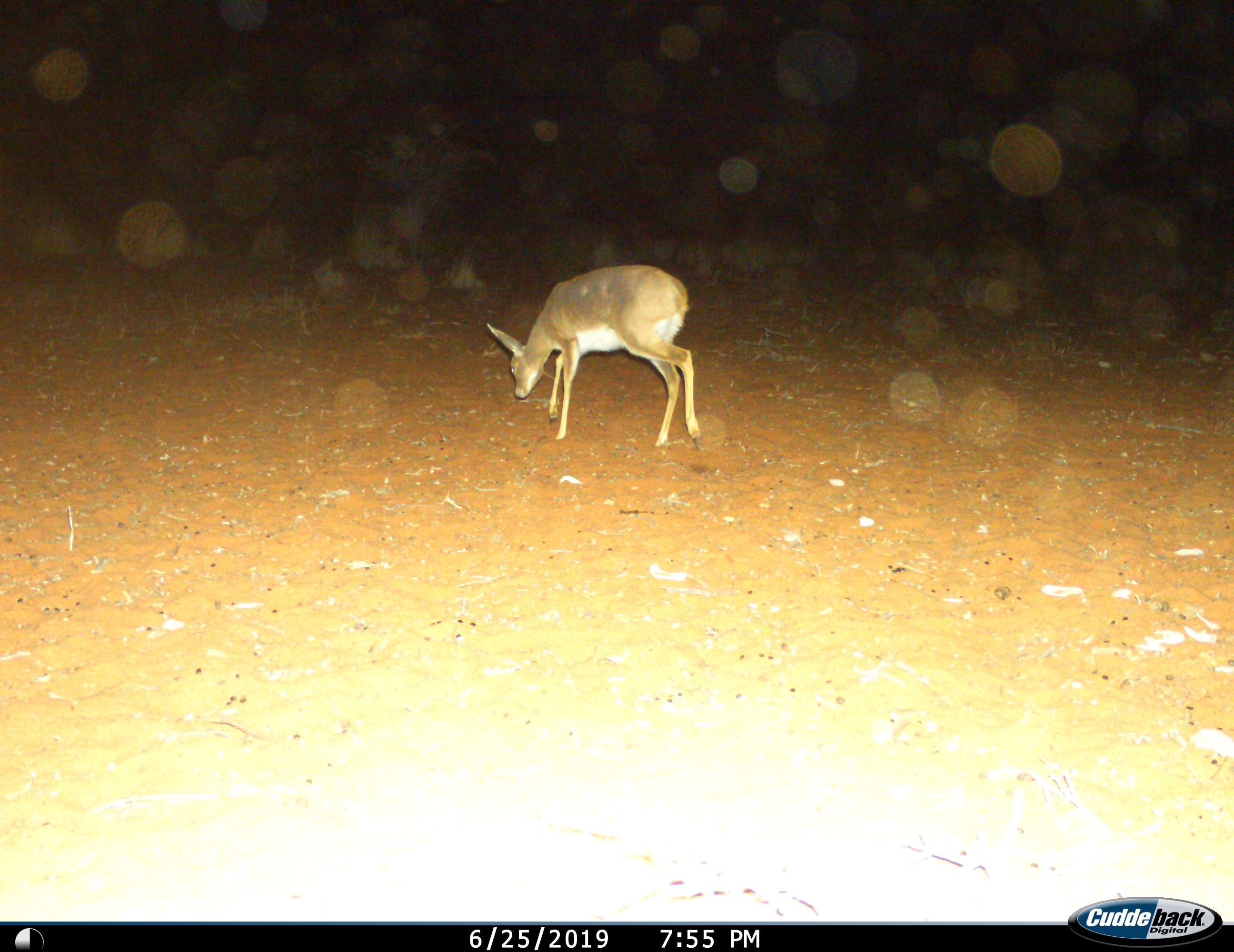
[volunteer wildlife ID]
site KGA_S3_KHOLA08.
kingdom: Animalia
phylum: Chordata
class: Mammalia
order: Artiodactyla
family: Bovidae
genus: Raphicerus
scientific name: Raphicerus campestris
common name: steenbok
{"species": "steenbok (Raphicerus campestris)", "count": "1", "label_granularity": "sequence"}